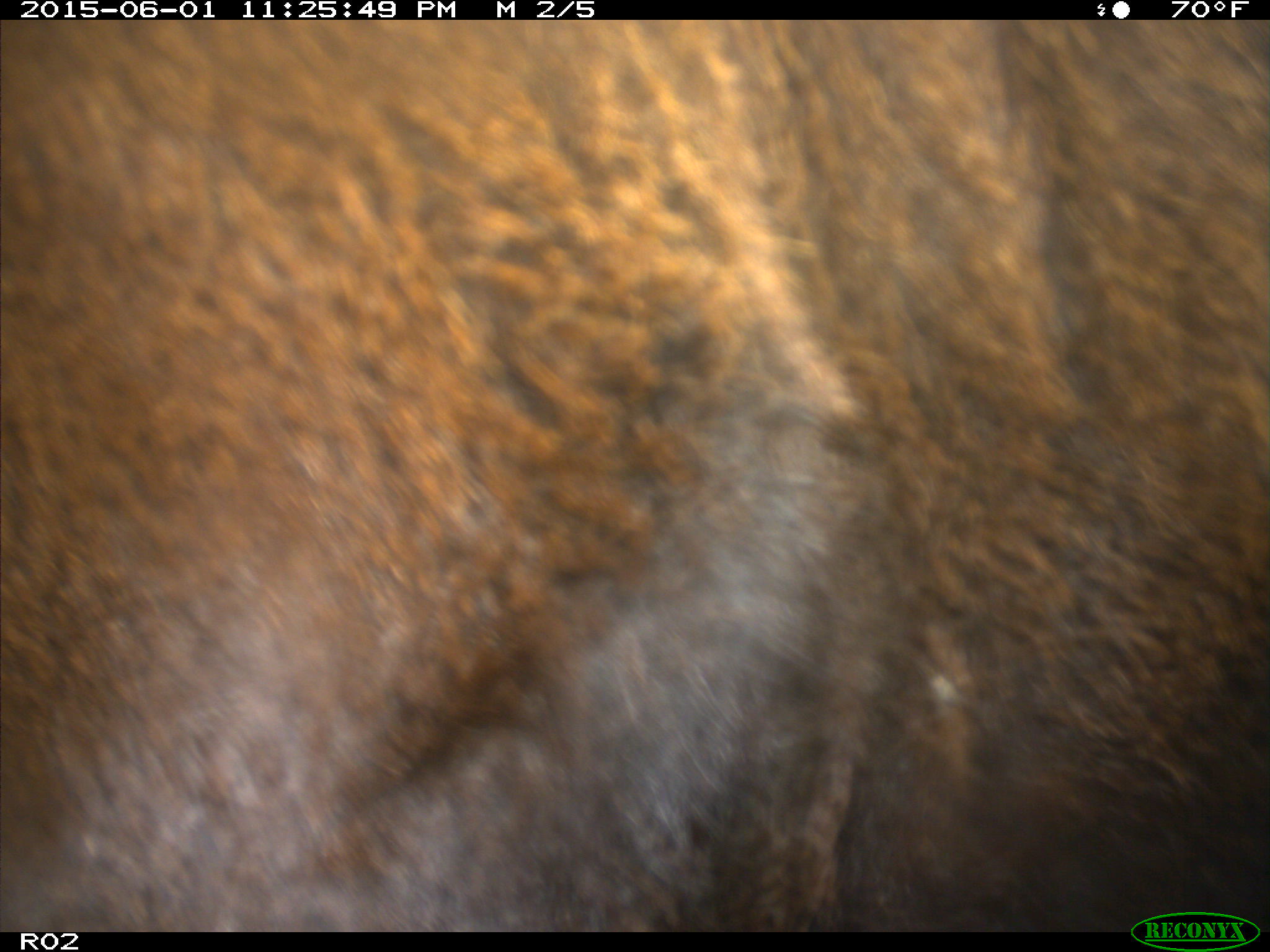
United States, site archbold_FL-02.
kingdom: Animalia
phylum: Chordata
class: Mammalia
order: Artiodactyla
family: Bovidae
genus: Bos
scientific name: Bos taurus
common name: domestic cow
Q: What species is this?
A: Bos taurus (domestic cow).